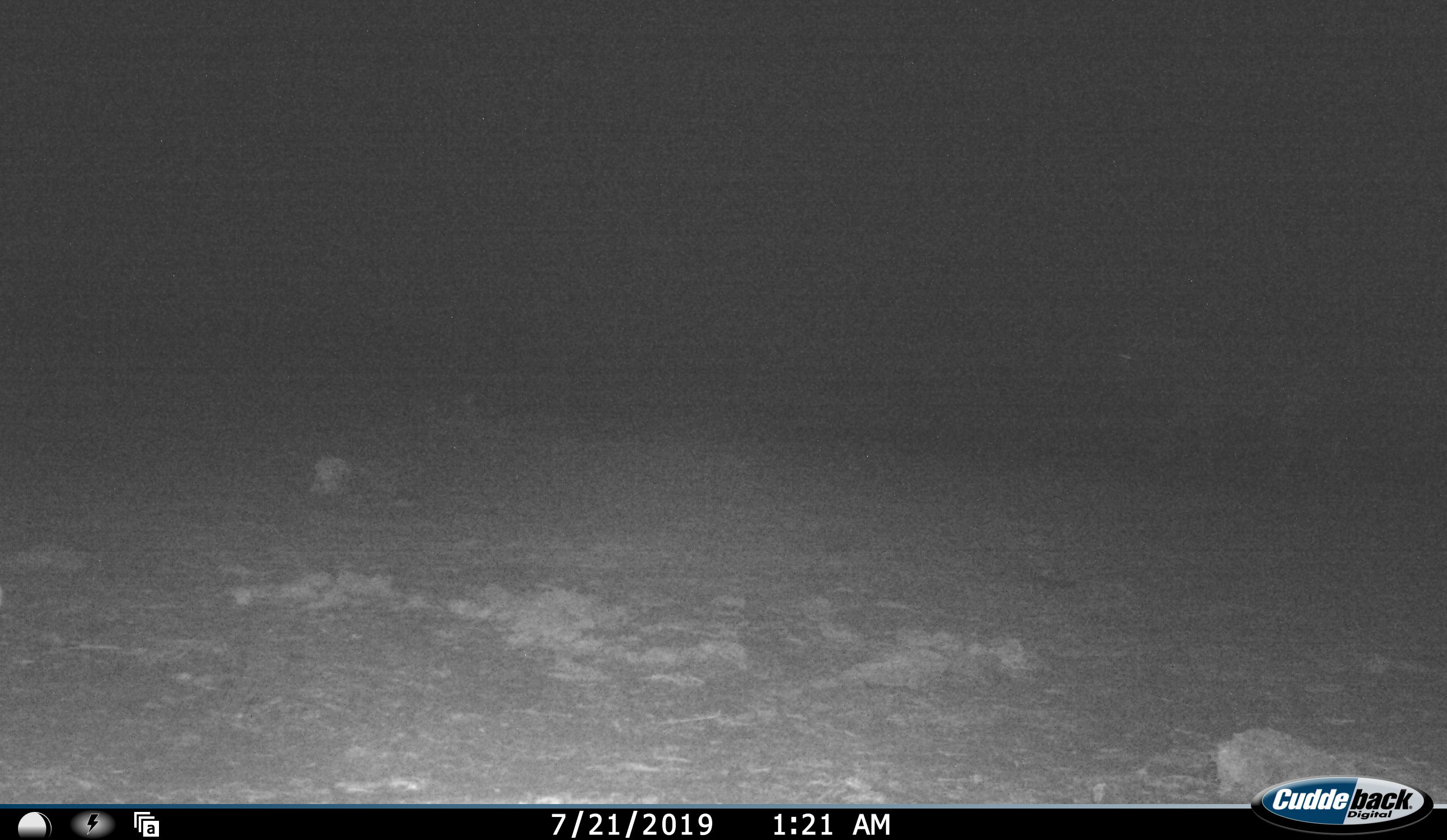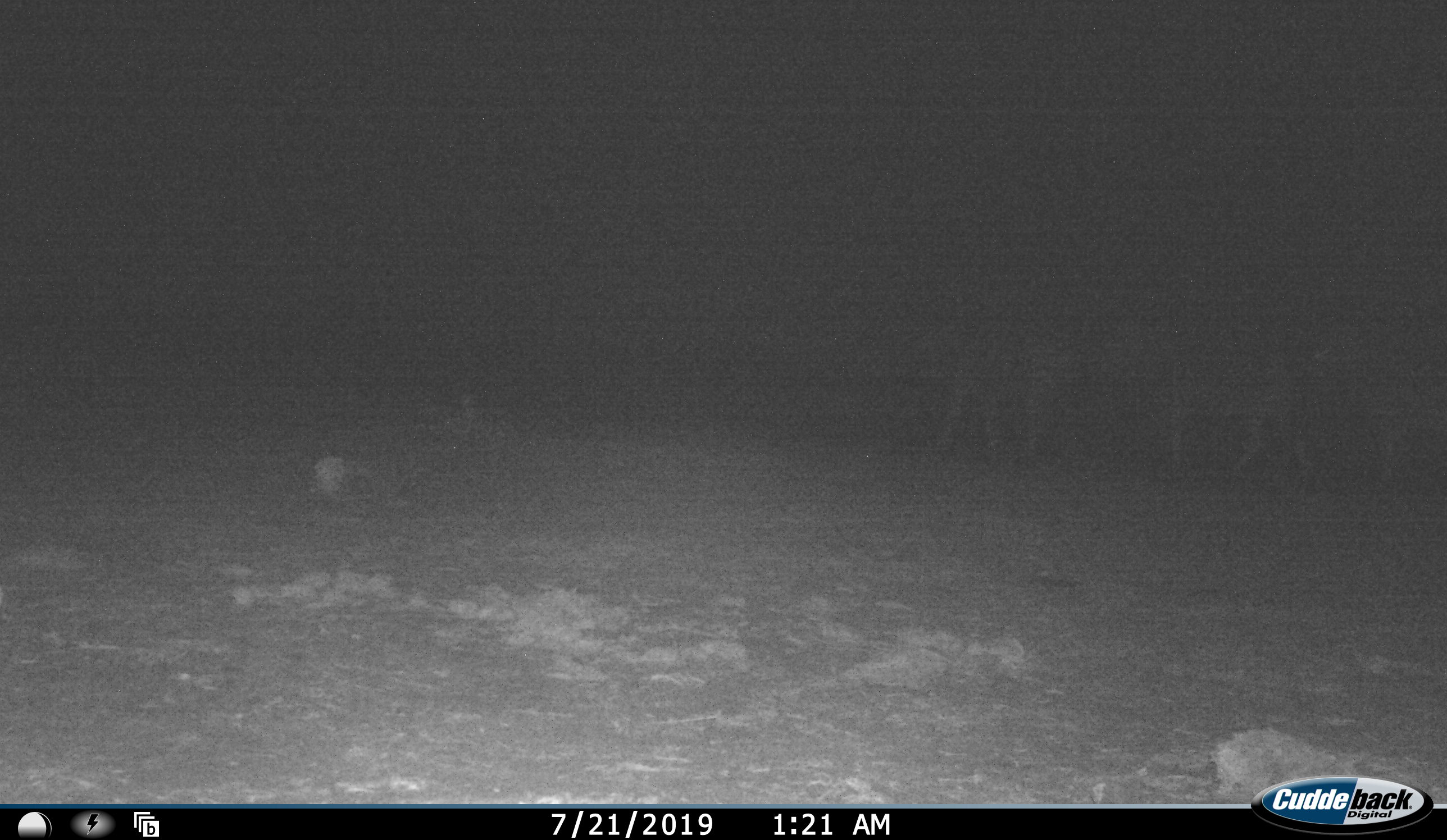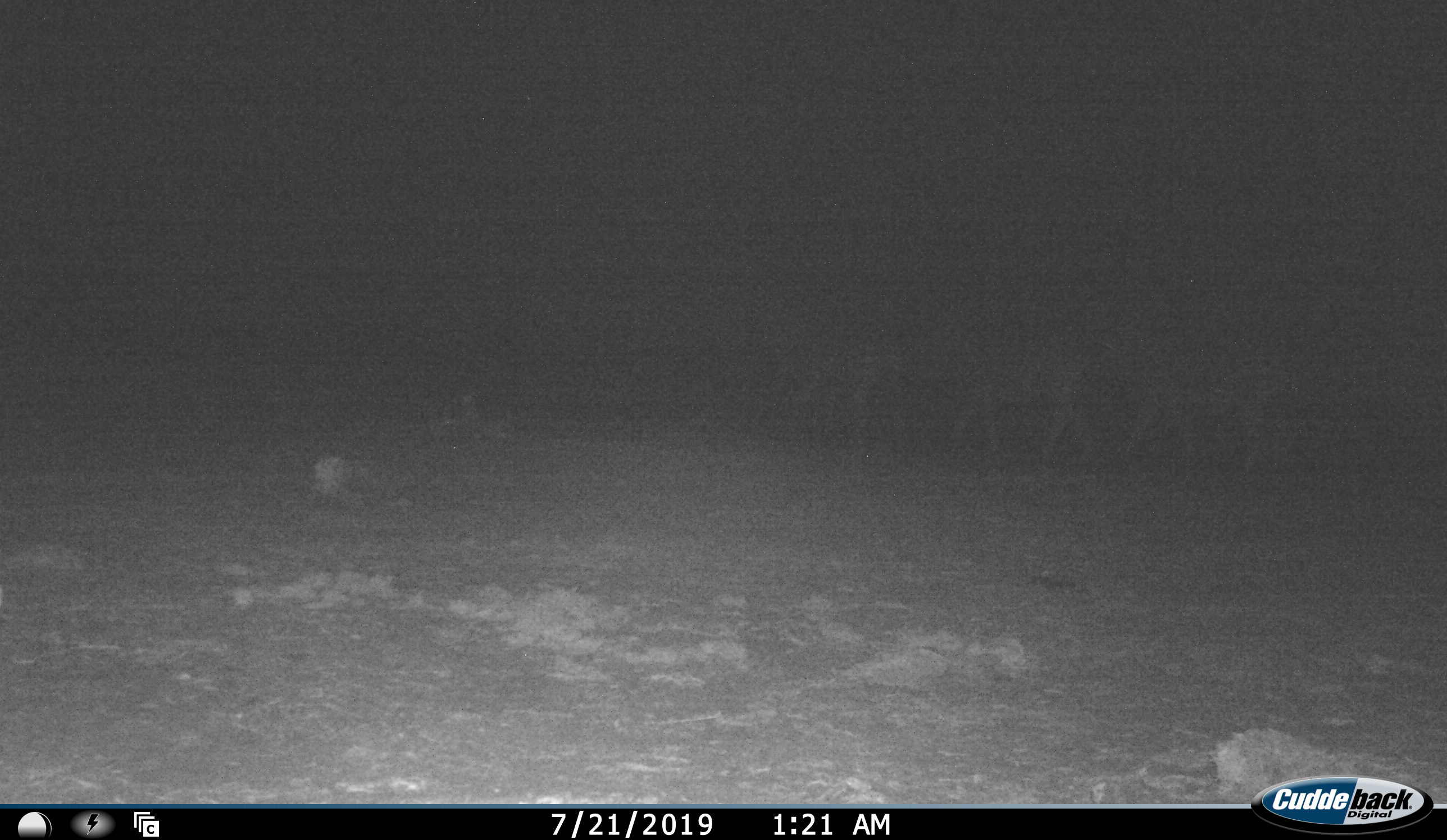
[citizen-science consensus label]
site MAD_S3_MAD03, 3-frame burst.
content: unidentified animal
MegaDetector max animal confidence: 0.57